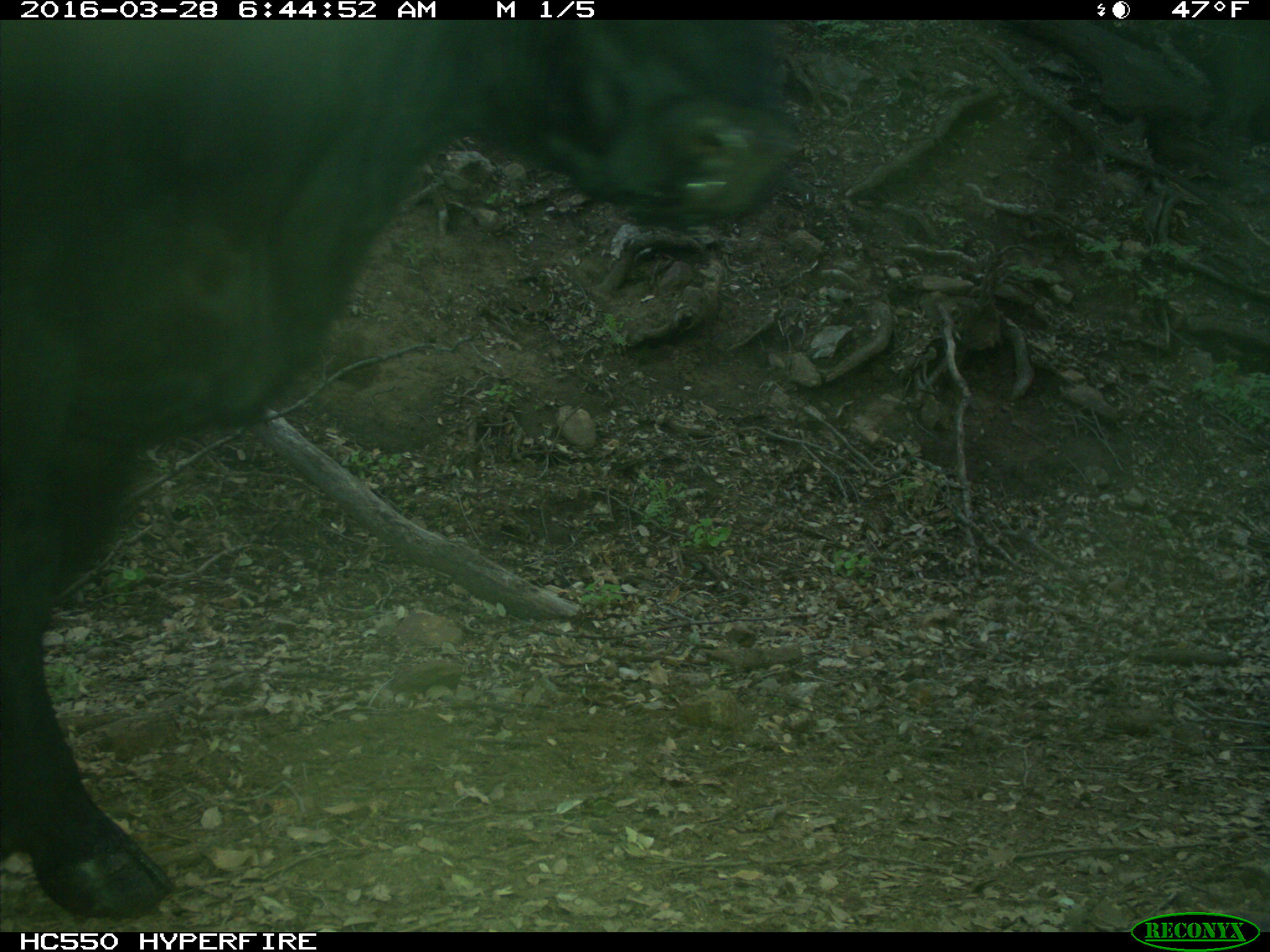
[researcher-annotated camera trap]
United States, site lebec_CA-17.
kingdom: Animalia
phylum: Chordata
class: Mammalia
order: Artiodactyla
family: Bovidae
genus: Bos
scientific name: Bos taurus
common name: domestic cow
Bos taurus (domestic cow).